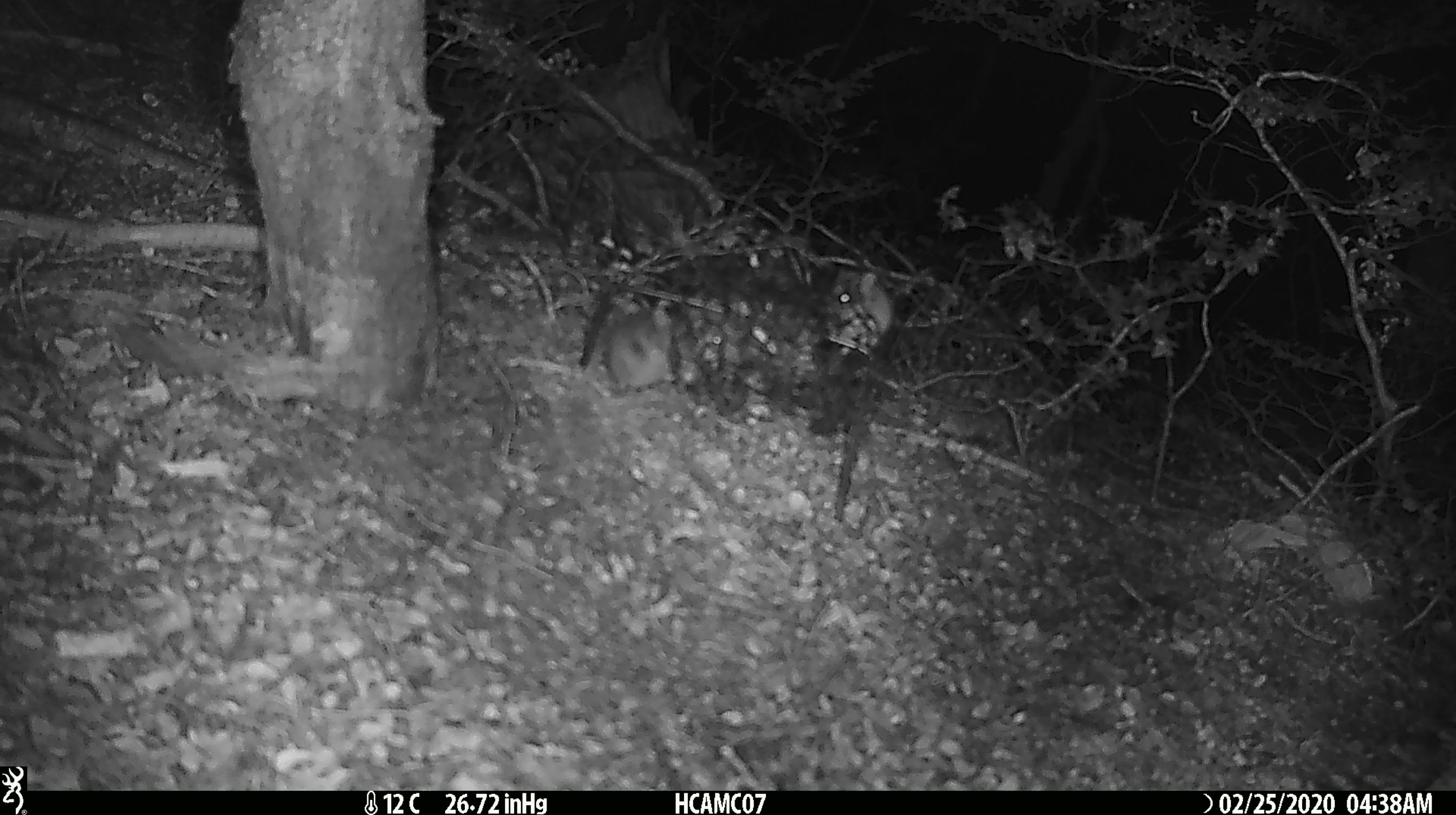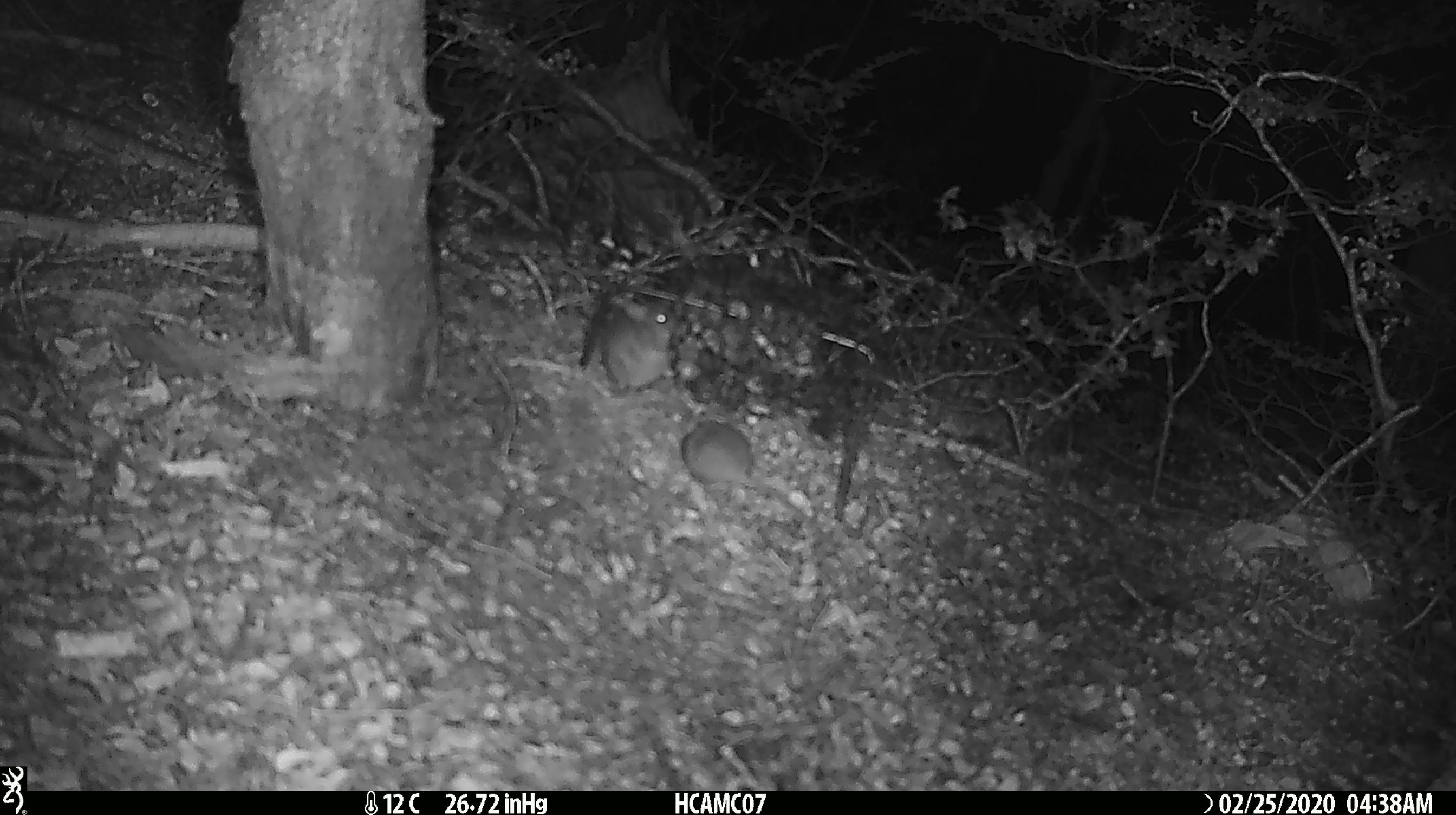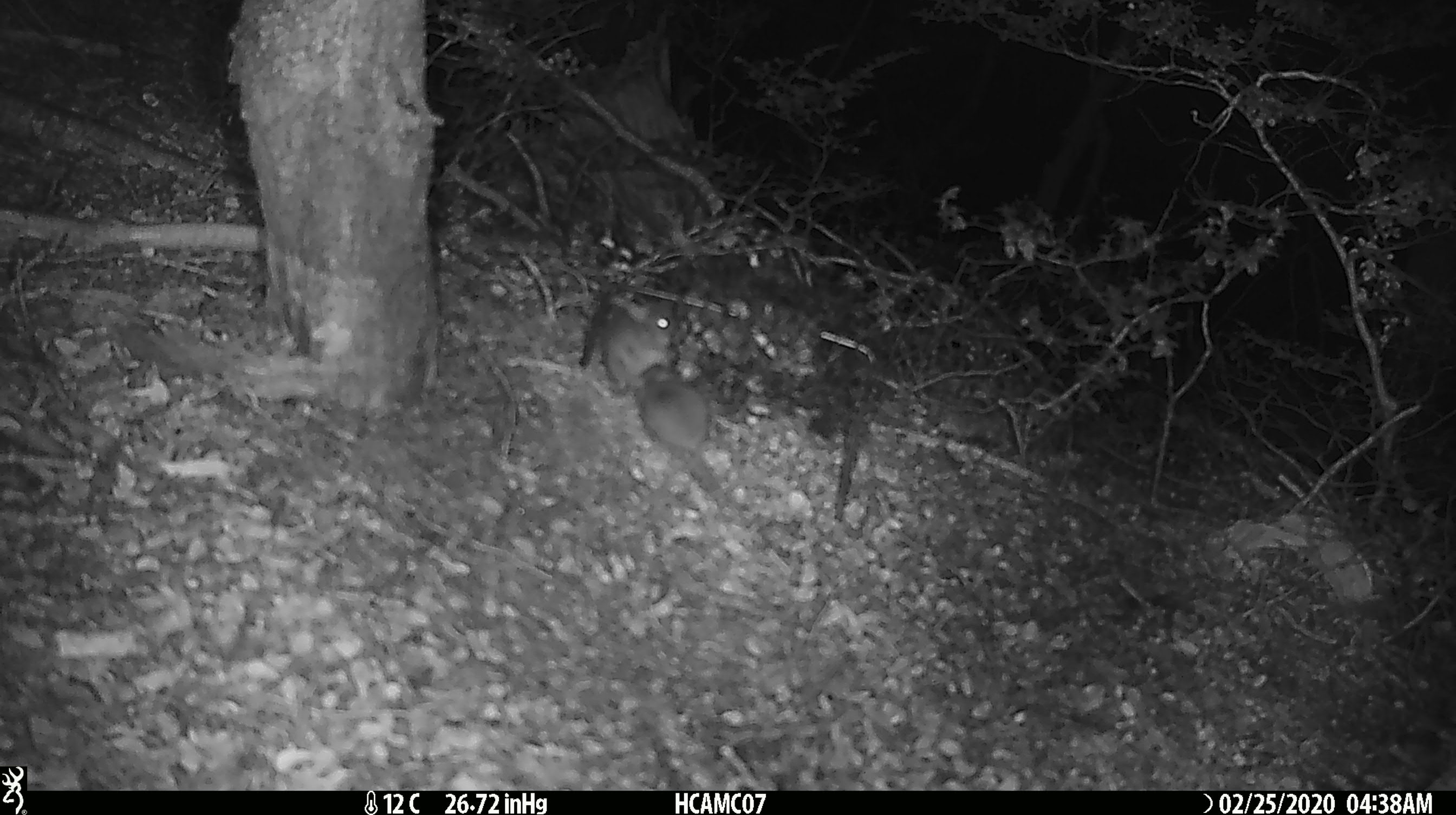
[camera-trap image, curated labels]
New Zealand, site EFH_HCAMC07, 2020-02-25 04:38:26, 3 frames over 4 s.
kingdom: Animalia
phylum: Chordata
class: Mammalia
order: Rodentia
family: Muridae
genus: Mus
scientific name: Mus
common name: mouse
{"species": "mouse (Mus)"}